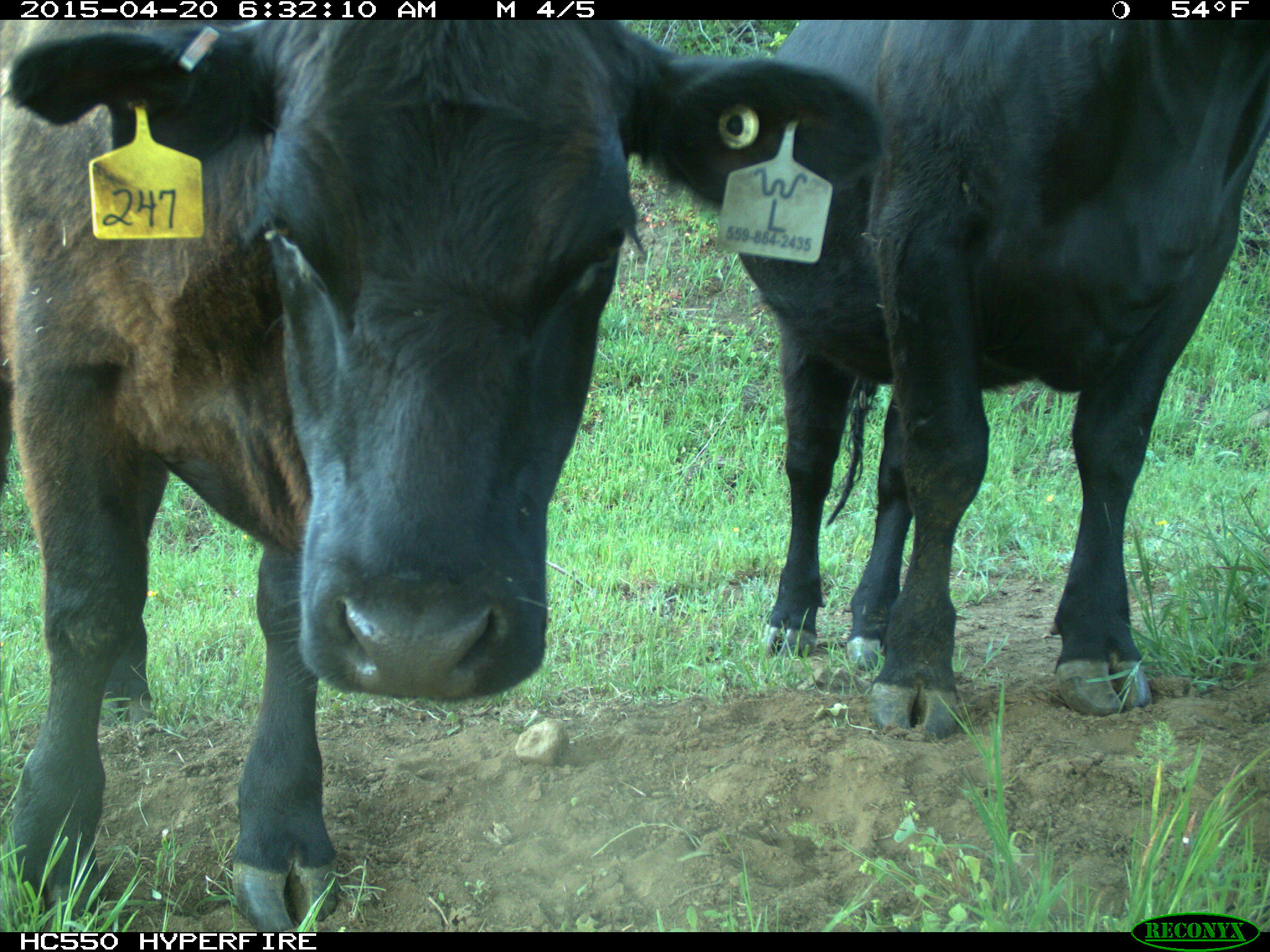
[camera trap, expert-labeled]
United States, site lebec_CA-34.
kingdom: Animalia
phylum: Chordata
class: Mammalia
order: Artiodactyla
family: Bovidae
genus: Bos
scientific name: Bos taurus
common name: domestic cow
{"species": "Bos taurus (domestic cow)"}